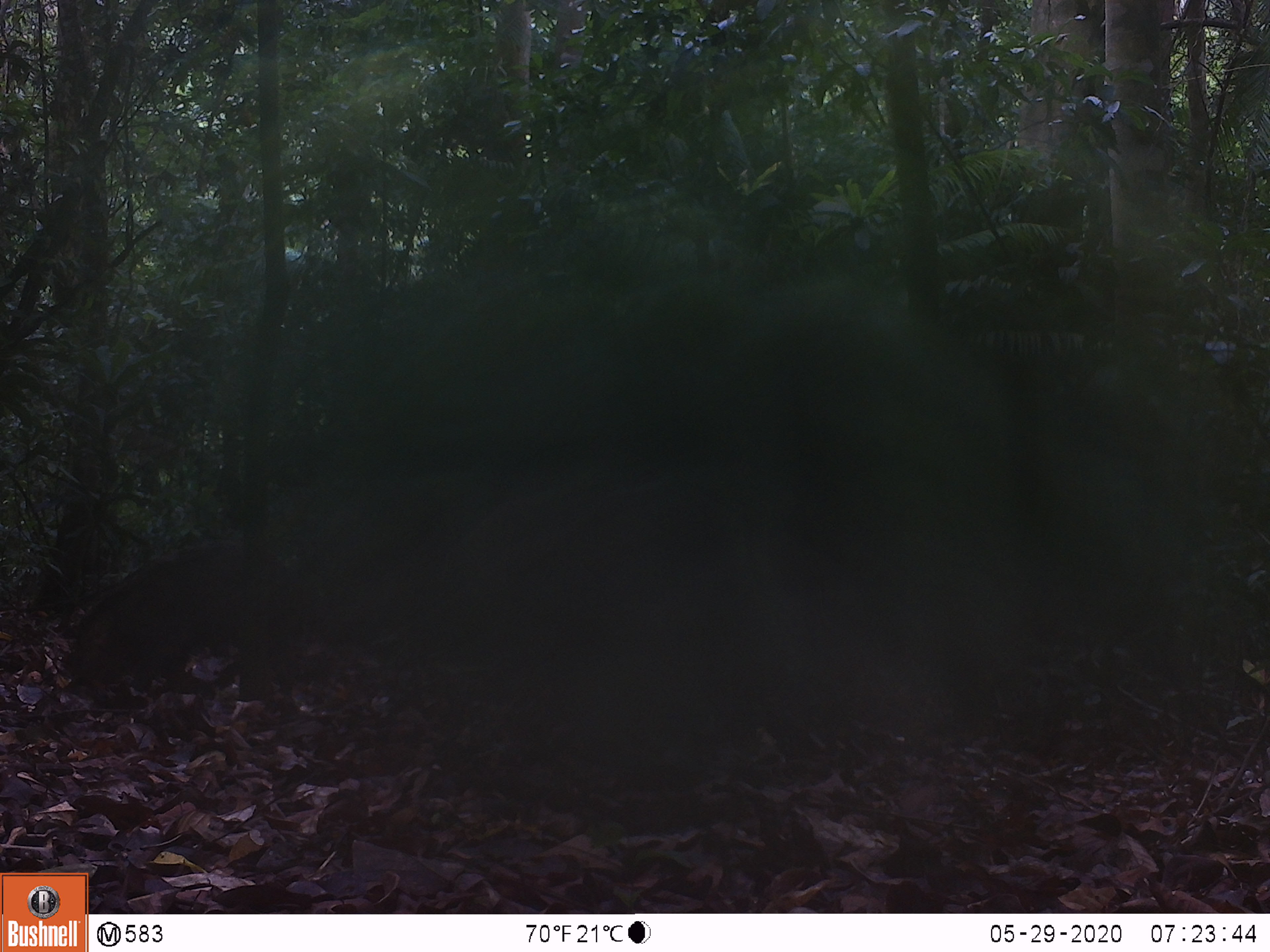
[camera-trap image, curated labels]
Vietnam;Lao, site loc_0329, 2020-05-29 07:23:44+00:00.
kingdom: Animalia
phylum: Chordata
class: Mammalia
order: Artiodactyla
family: Suidae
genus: Sus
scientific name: Sus scrofa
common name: eurasian wild pig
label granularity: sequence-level